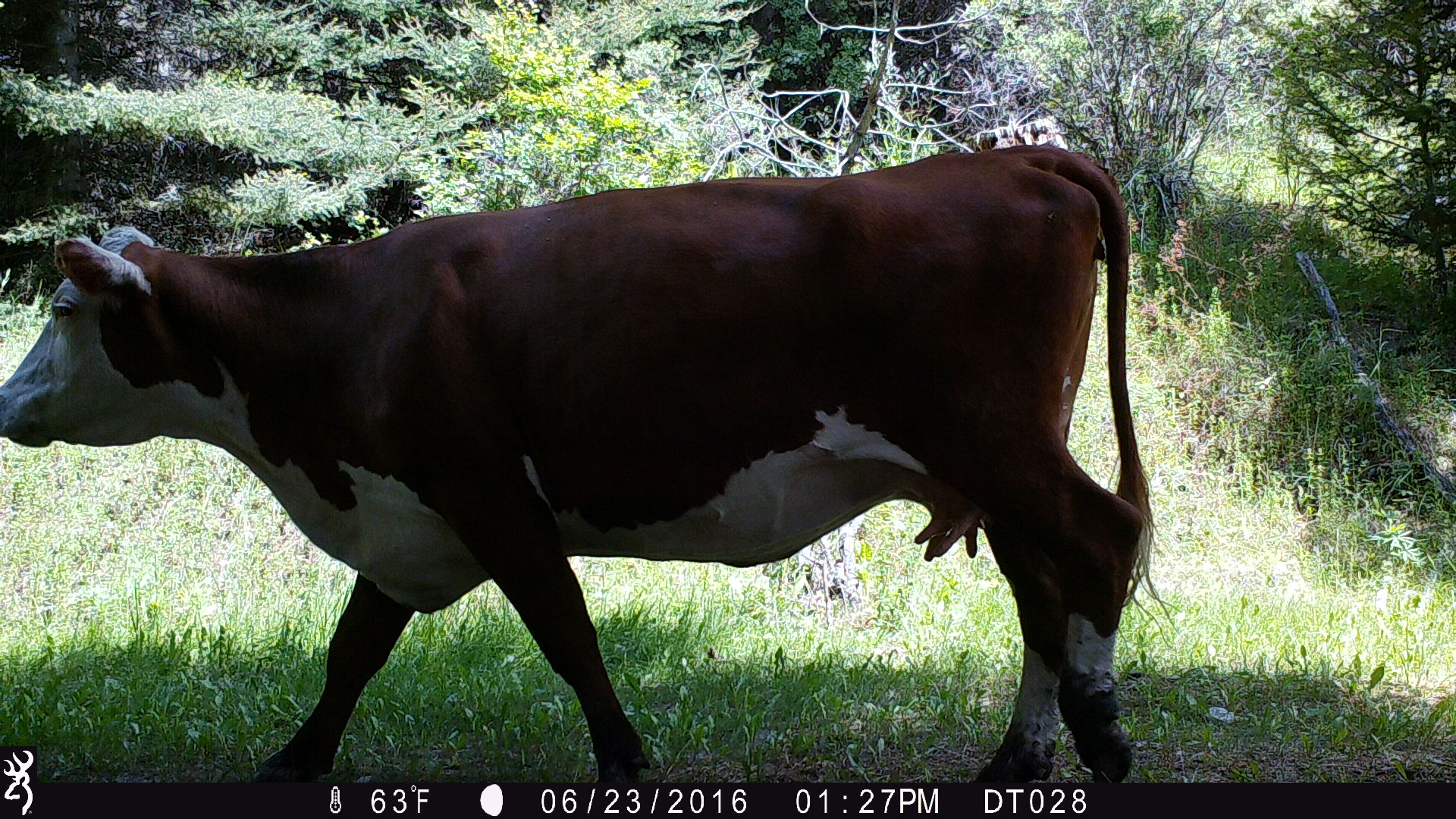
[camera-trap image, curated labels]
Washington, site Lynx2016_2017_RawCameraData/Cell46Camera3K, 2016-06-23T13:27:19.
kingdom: Animalia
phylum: Chordata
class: Mammalia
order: Artiodactyla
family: Bovidae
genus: Bos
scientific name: Bos taurus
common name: domestic cattle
Domestic cattle (Bos taurus). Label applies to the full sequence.